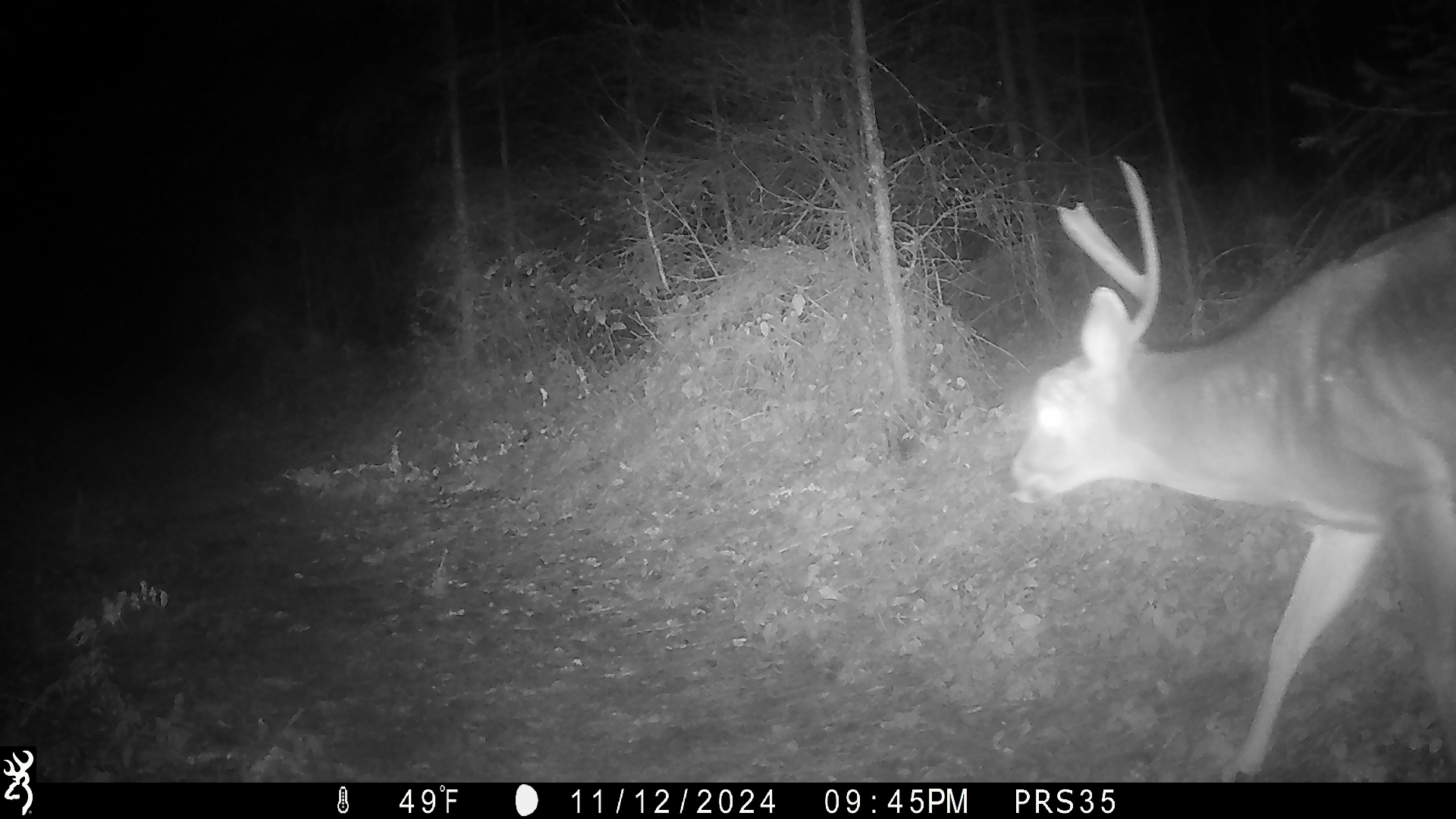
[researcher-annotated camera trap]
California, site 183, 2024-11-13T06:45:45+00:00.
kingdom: Animalia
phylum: Chordata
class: Mammalia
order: Artiodactyla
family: Cervidae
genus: Odocoileus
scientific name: Odocoileus hemionus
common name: mule deer